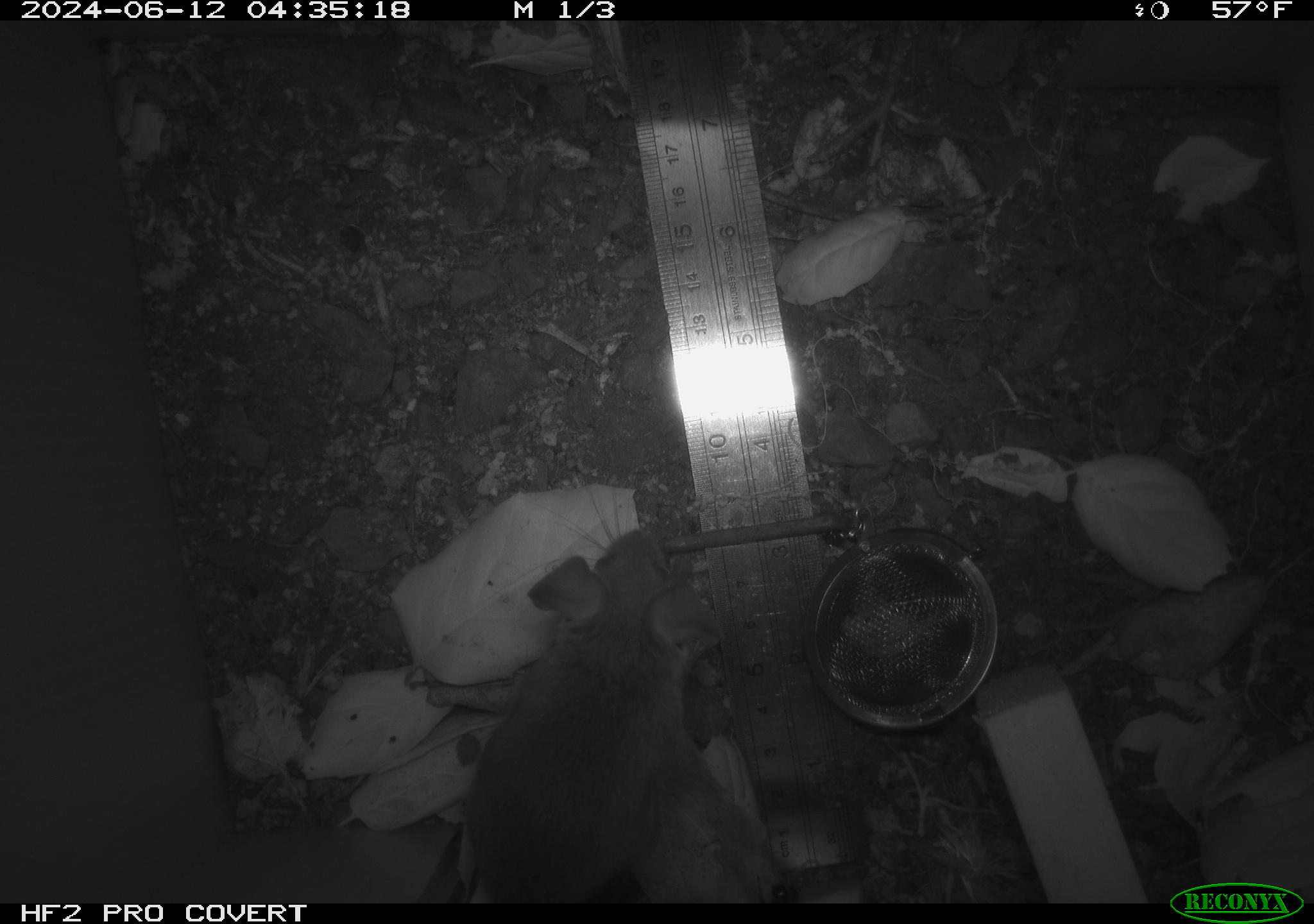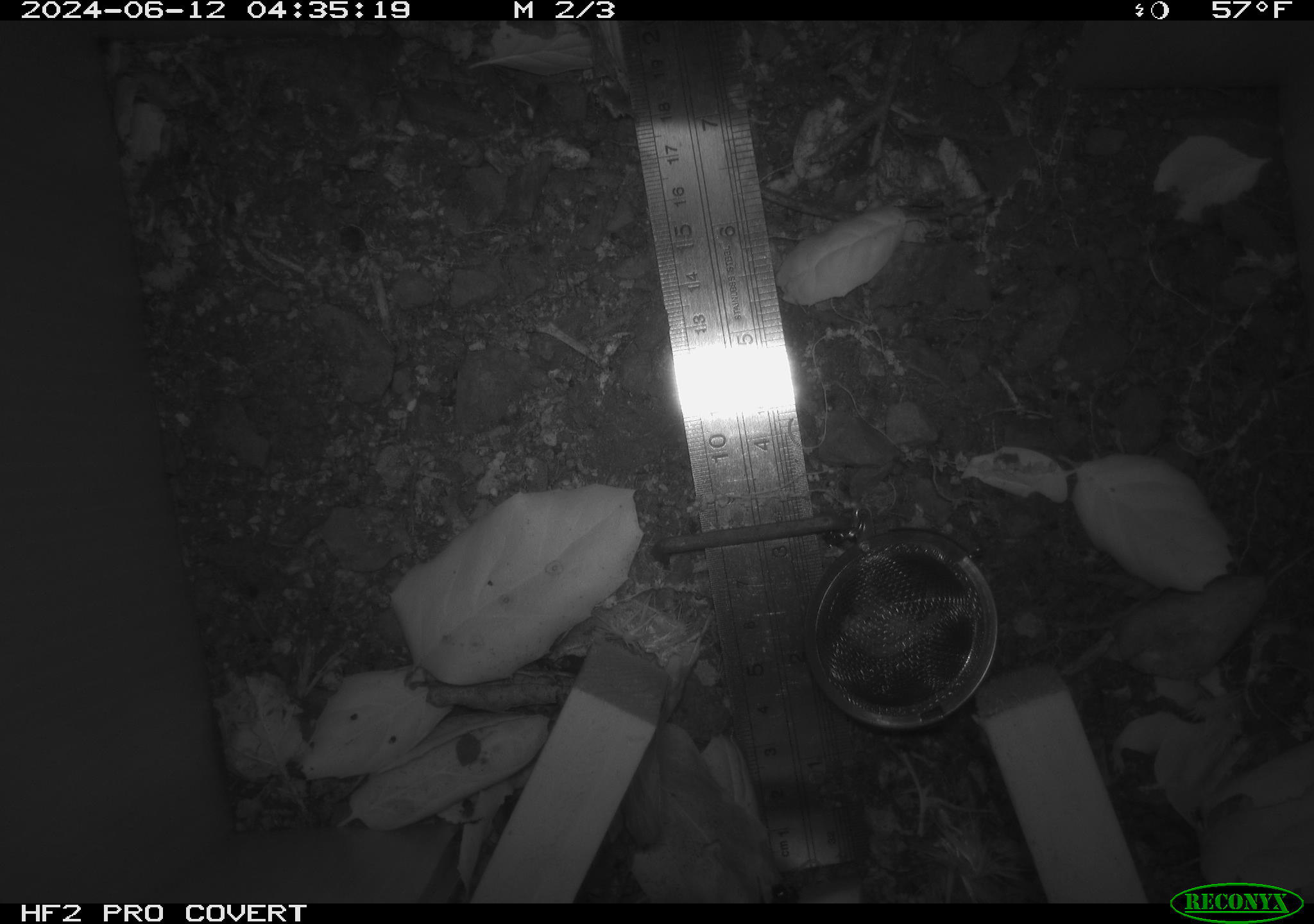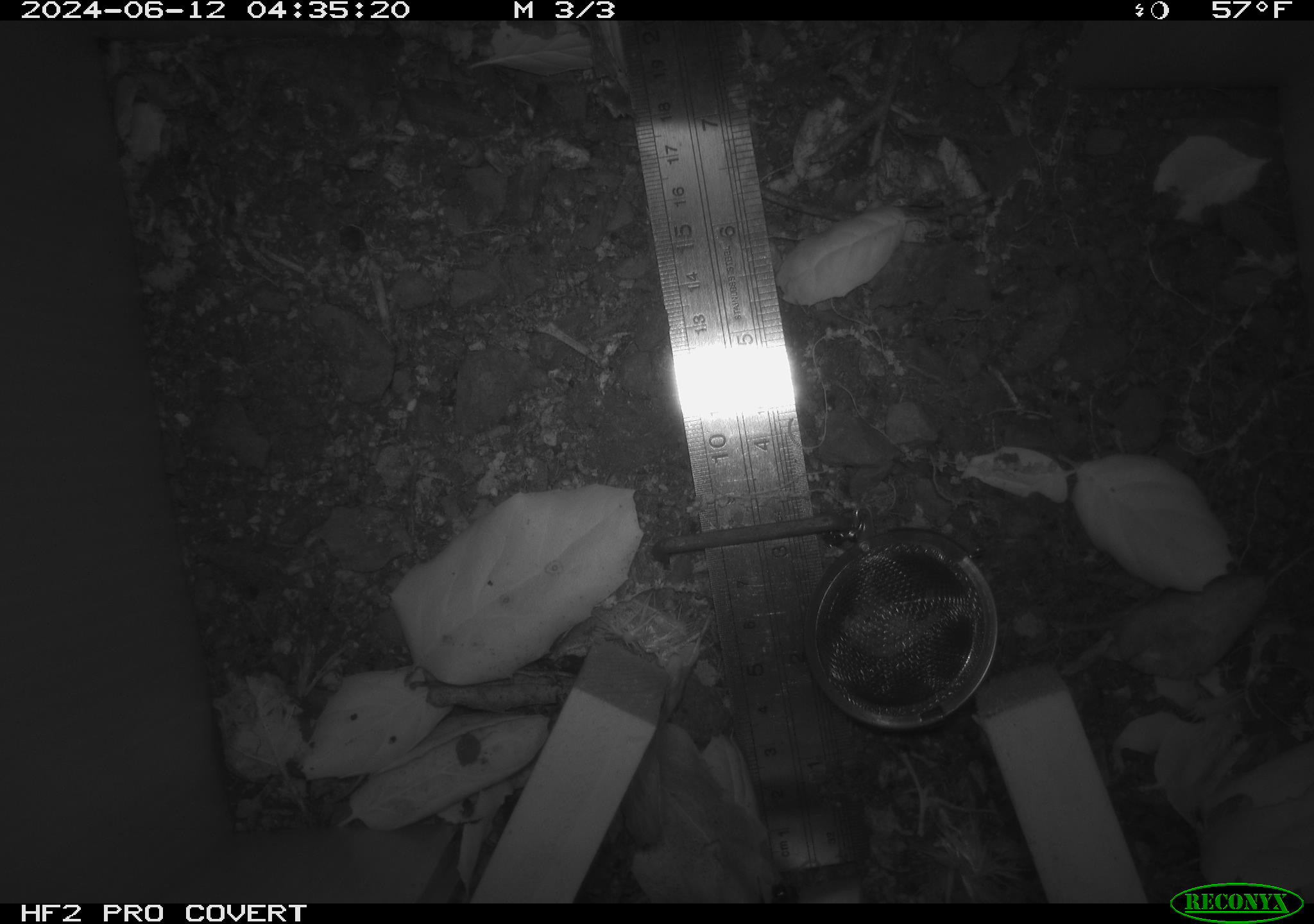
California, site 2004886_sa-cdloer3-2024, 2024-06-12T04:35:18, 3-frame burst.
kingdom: Animalia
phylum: Chordata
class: Mammalia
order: Rodentia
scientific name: Rodentia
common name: rodent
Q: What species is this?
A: Rodent (Rodentia).